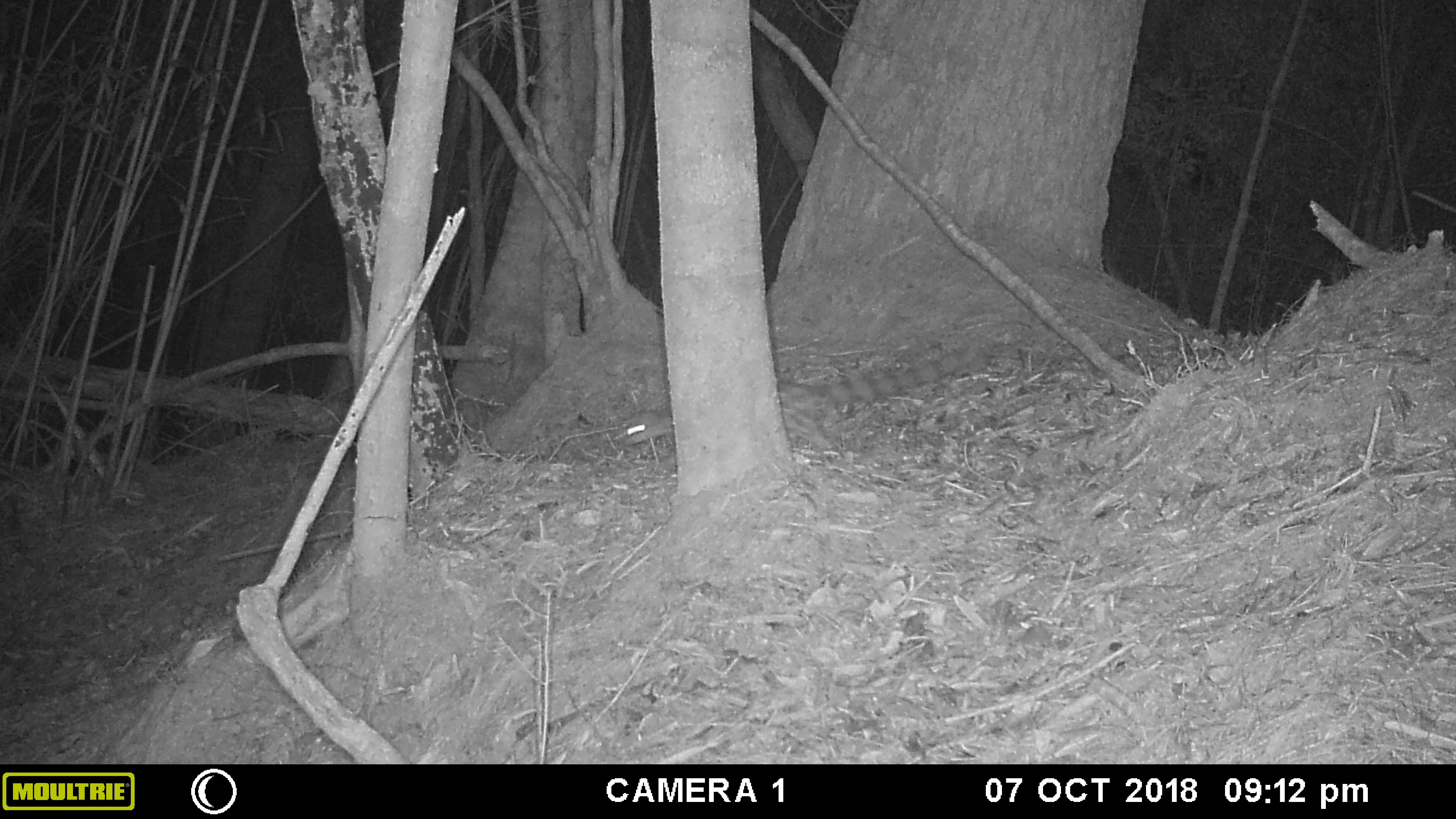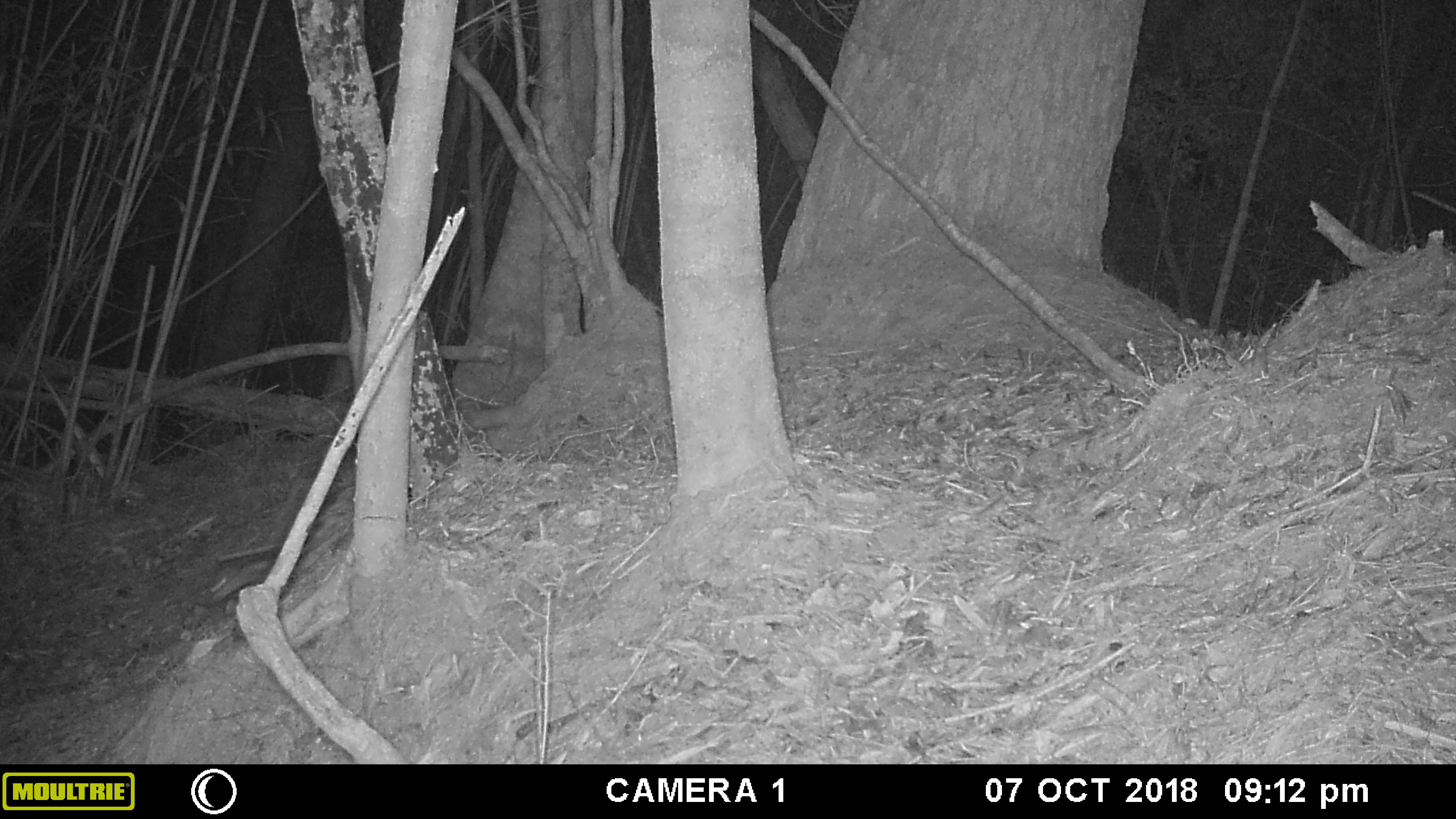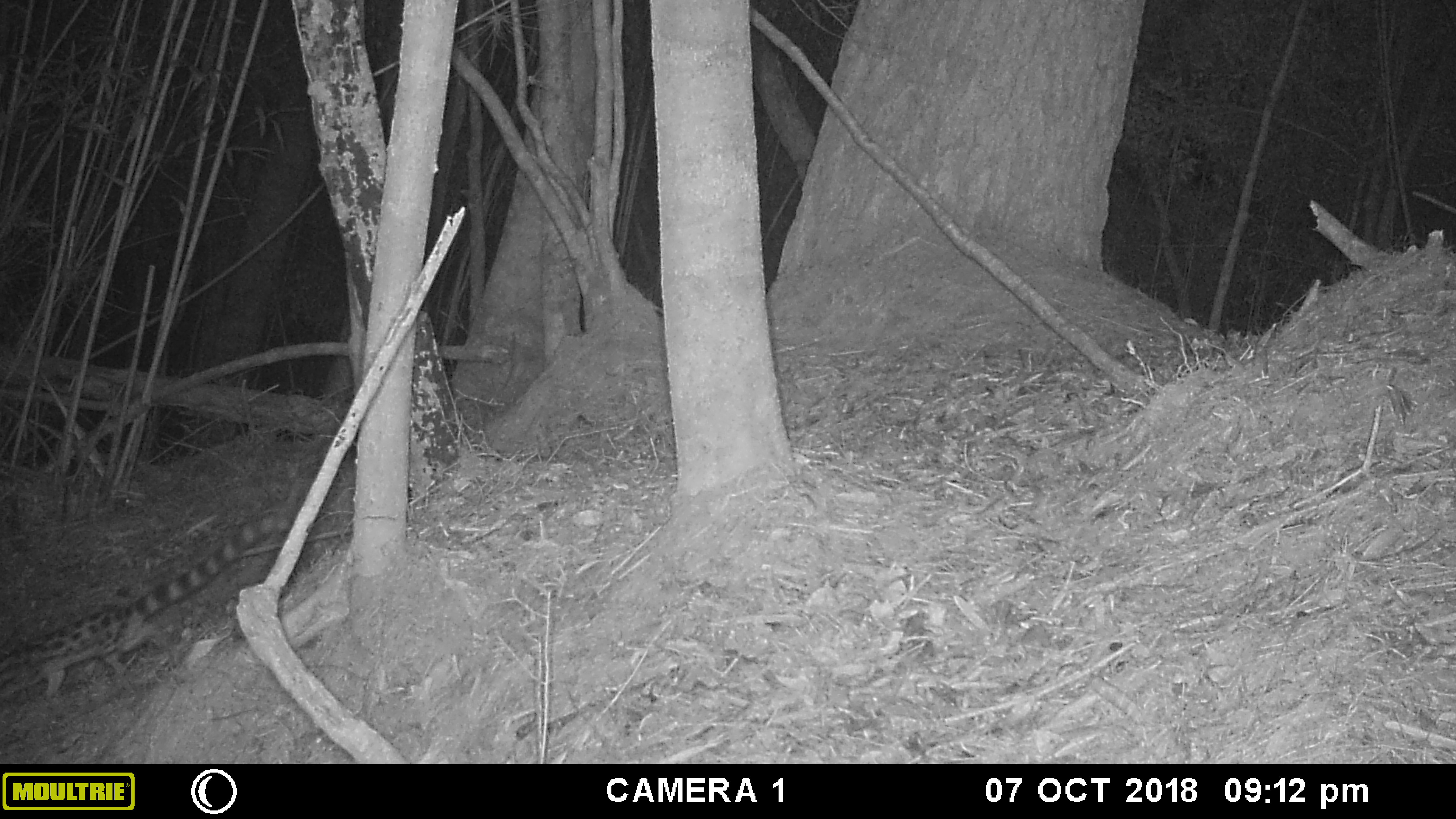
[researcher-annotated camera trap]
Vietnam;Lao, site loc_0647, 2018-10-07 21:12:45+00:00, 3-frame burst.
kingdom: Animalia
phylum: Chordata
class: Mammalia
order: Carnivora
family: Prionodontidae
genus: Prionodon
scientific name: Prionodon pardicolor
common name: spotted linsang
Spotted linsang (Prionodon pardicolor). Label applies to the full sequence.